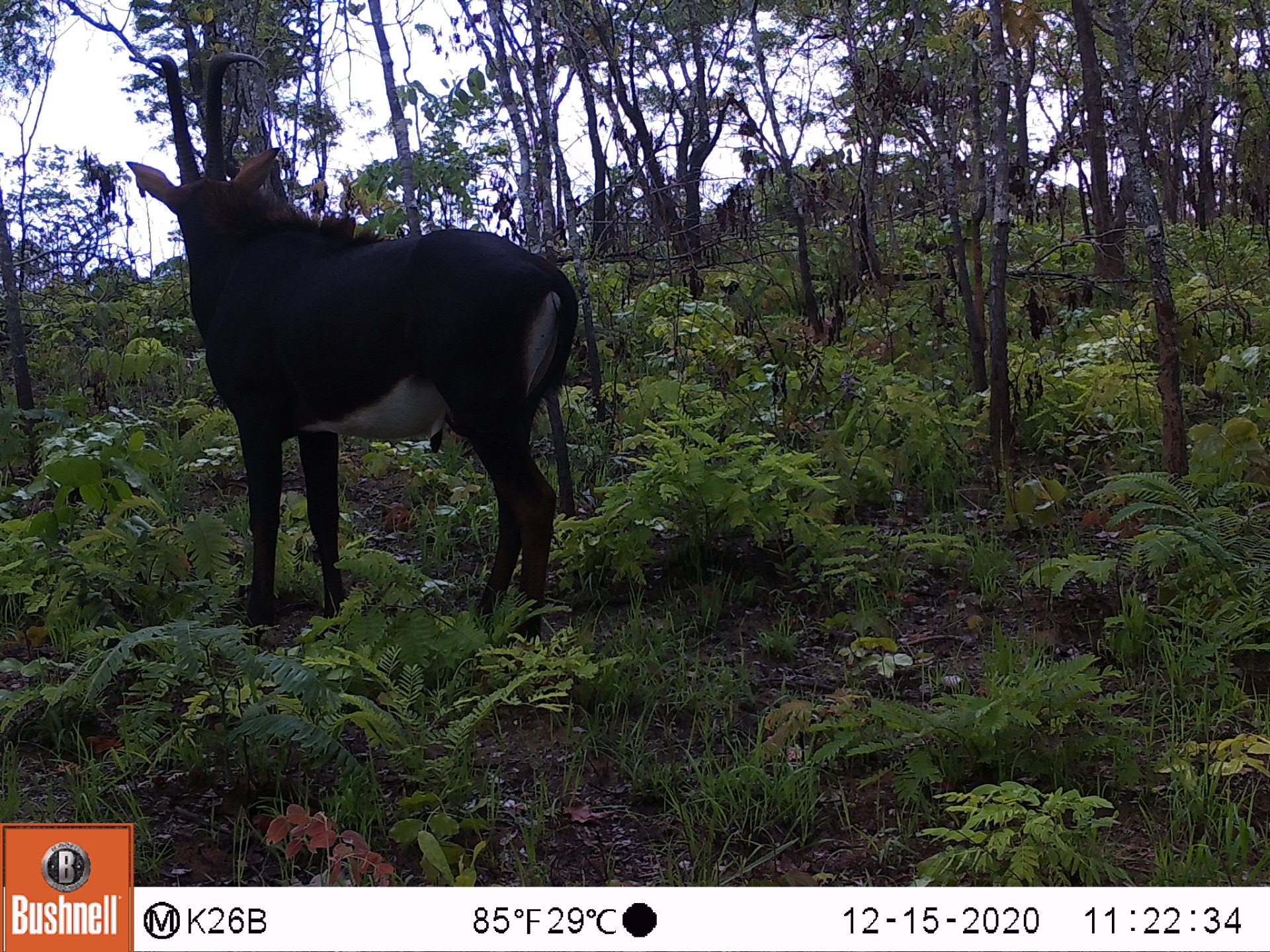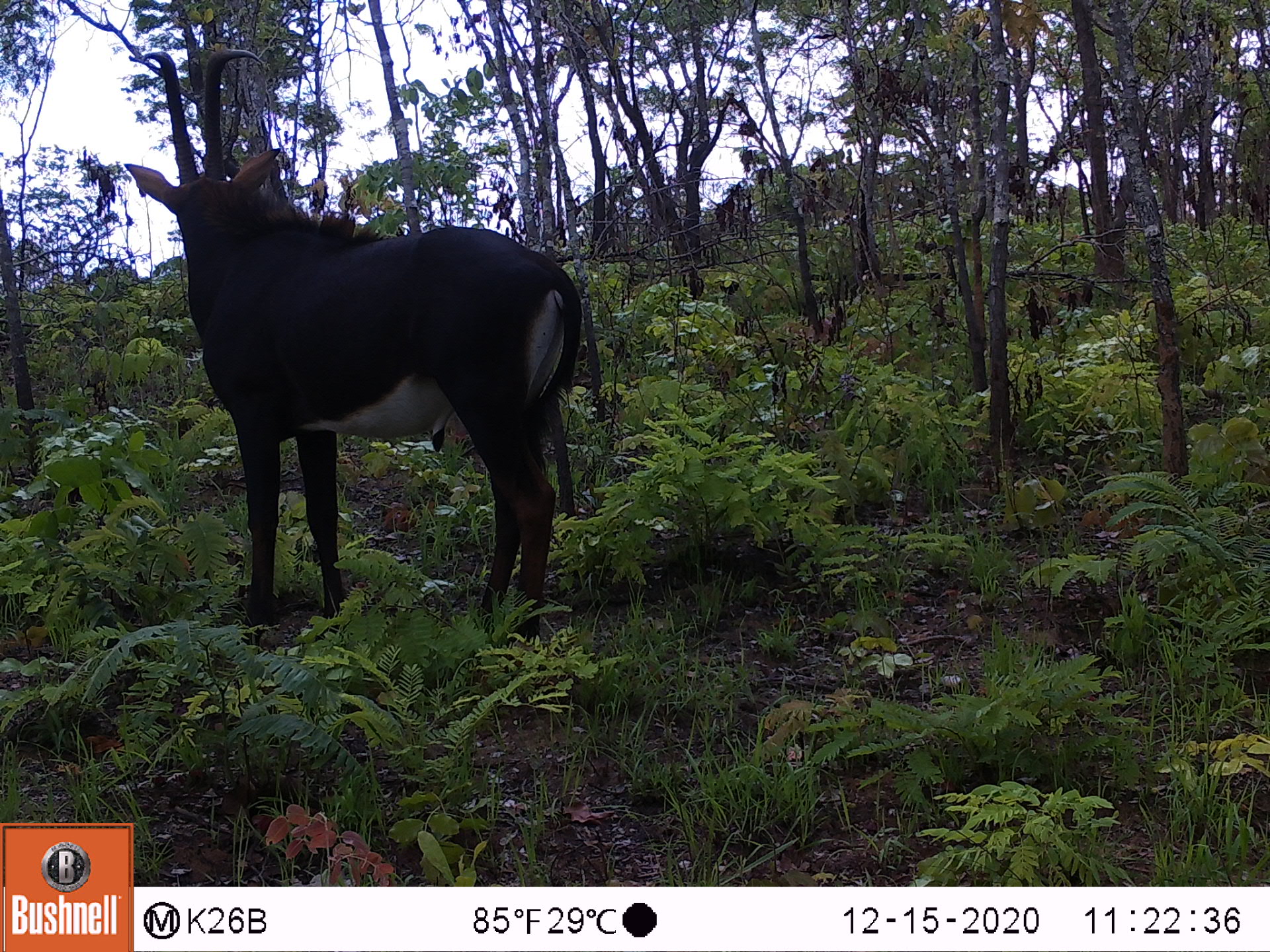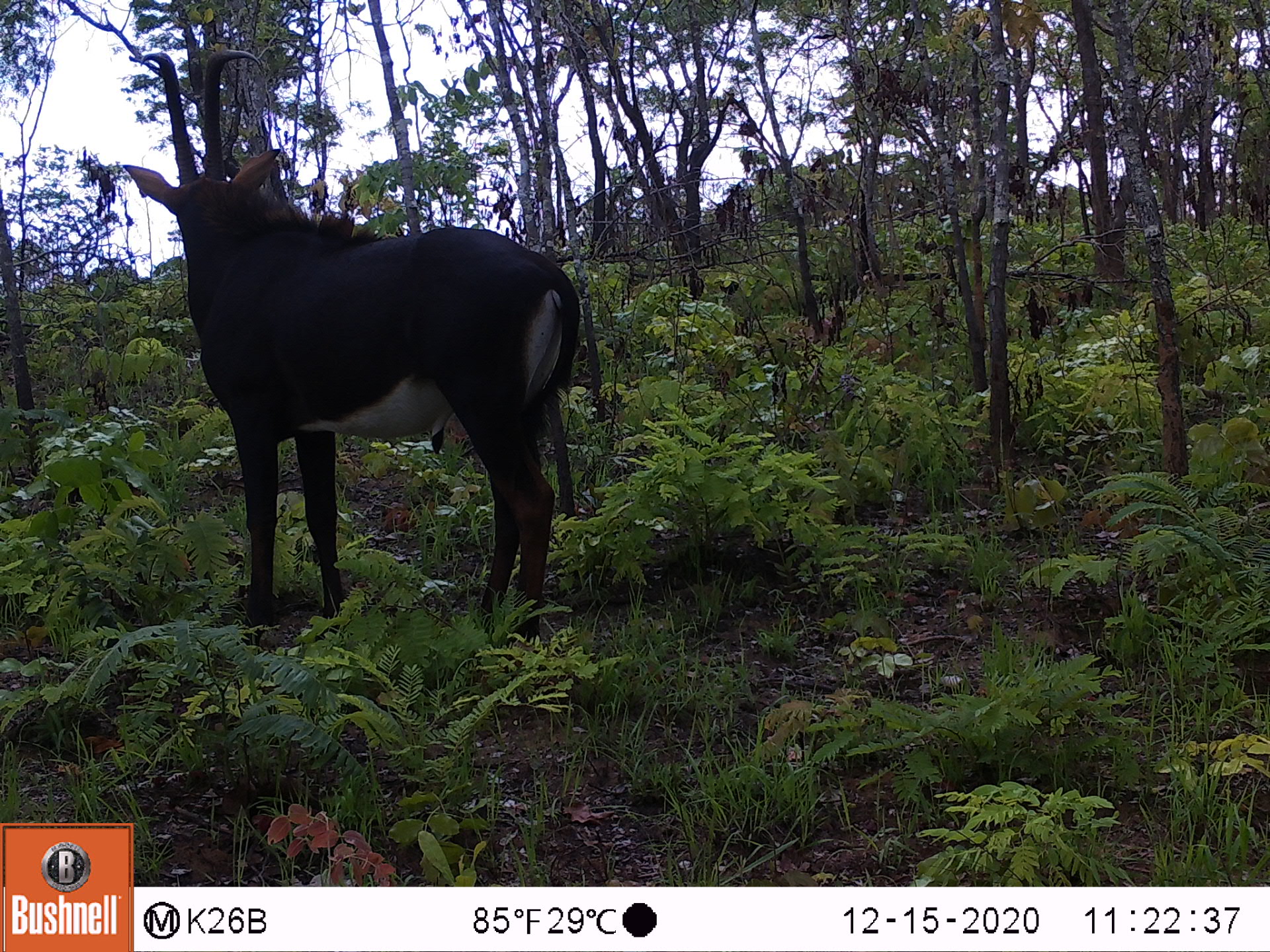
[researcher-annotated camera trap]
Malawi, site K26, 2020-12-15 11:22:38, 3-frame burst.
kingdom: Animalia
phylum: Chordata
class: Mammalia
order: Artiodactyla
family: Bovidae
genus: Hippotragus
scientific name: Hippotragus niger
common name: sable antelope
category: sable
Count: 1.